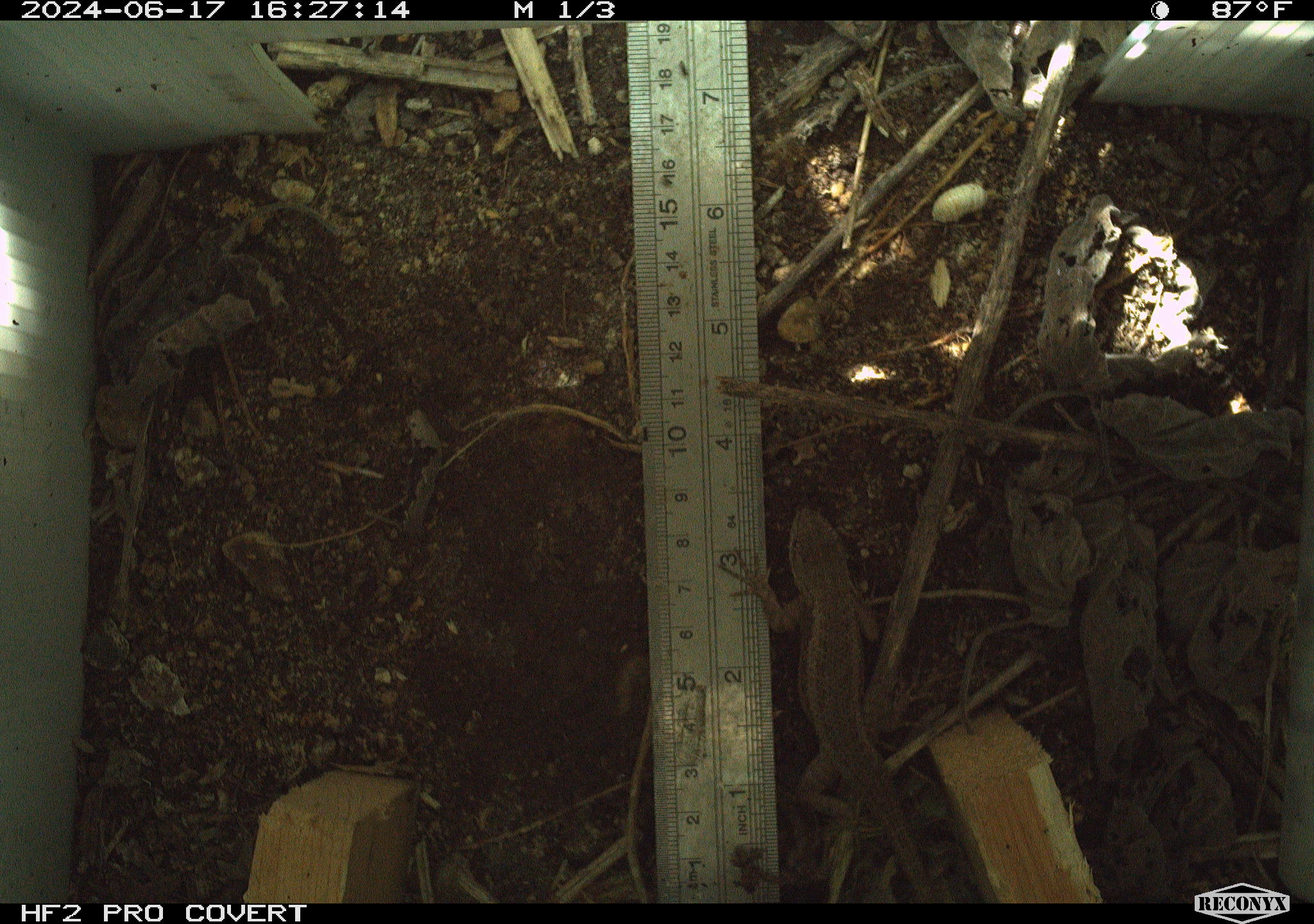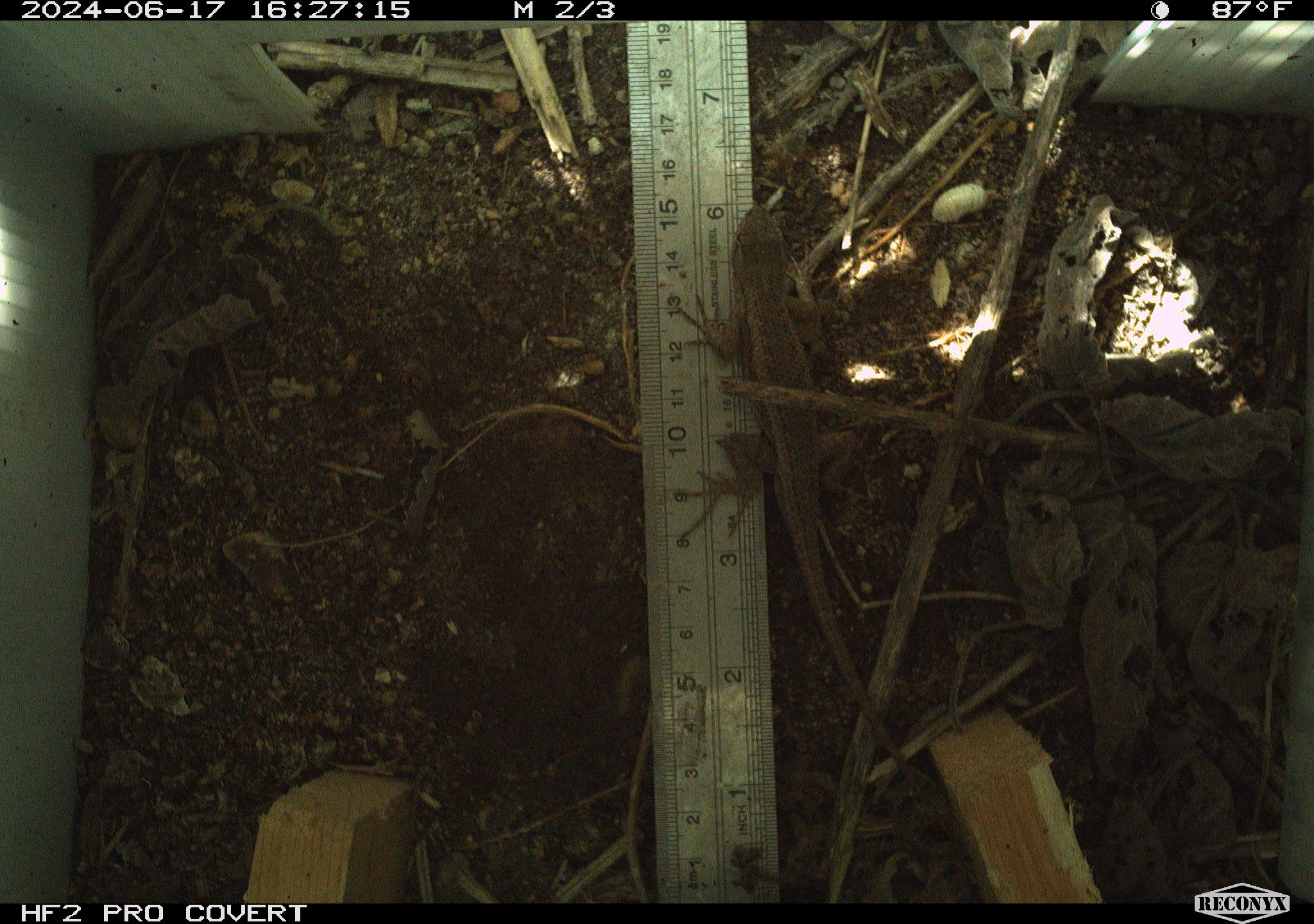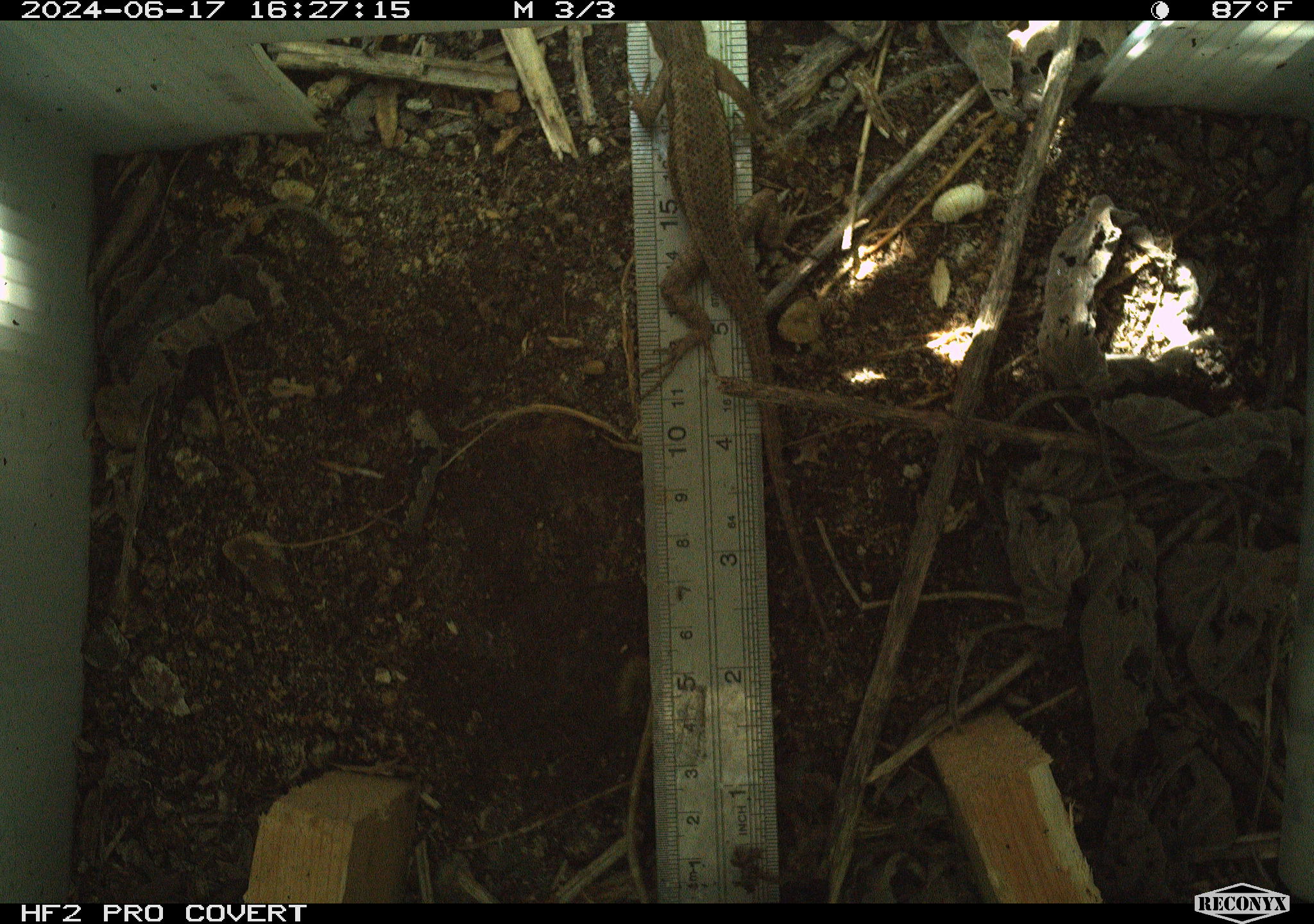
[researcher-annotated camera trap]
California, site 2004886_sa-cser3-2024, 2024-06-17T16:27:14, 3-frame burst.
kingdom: Animalia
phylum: Chordata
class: Reptilia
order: Squamata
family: Phrynosomatidae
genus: Sceloporus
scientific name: Sceloporus occidentalis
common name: western fence lizard